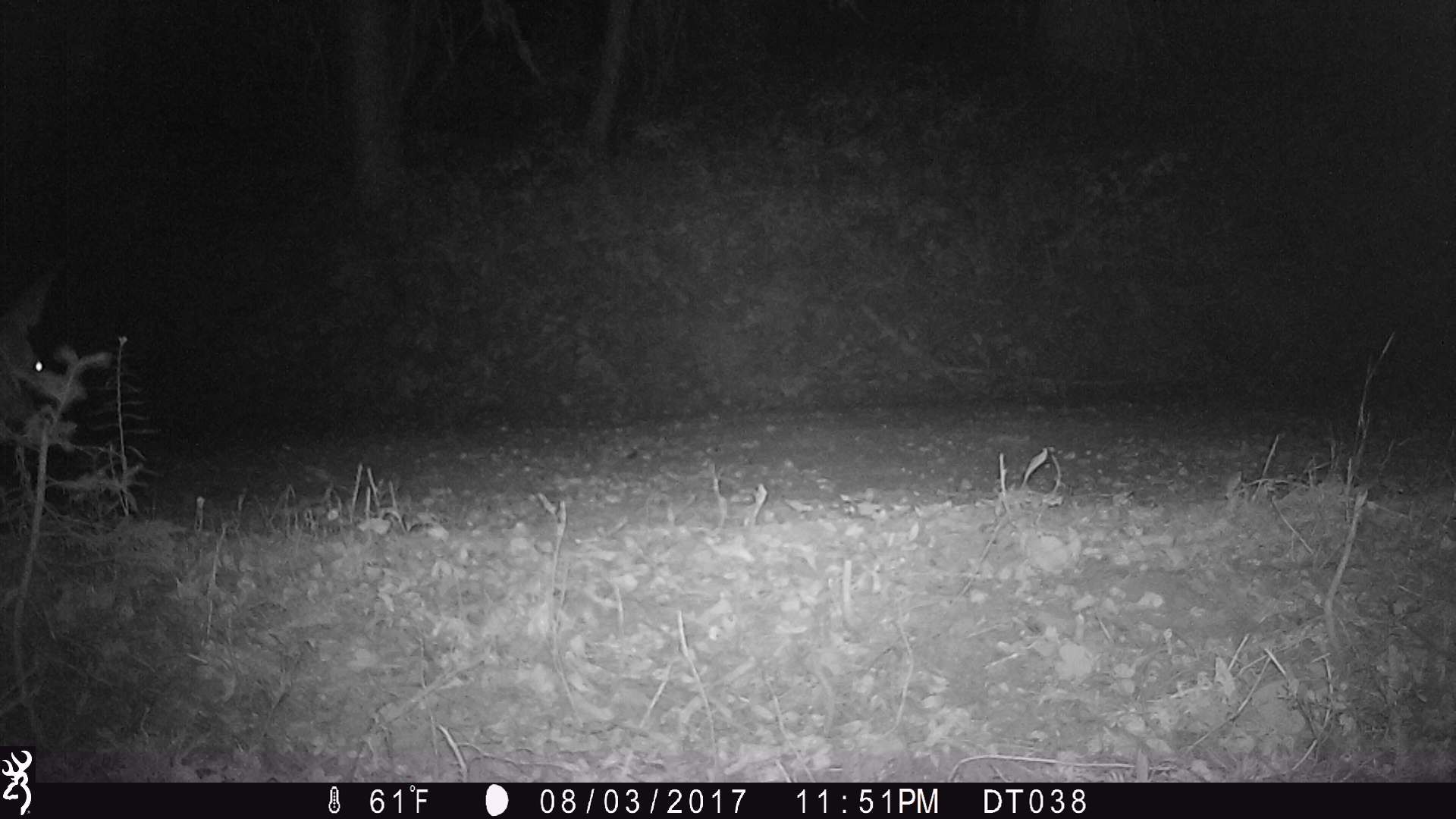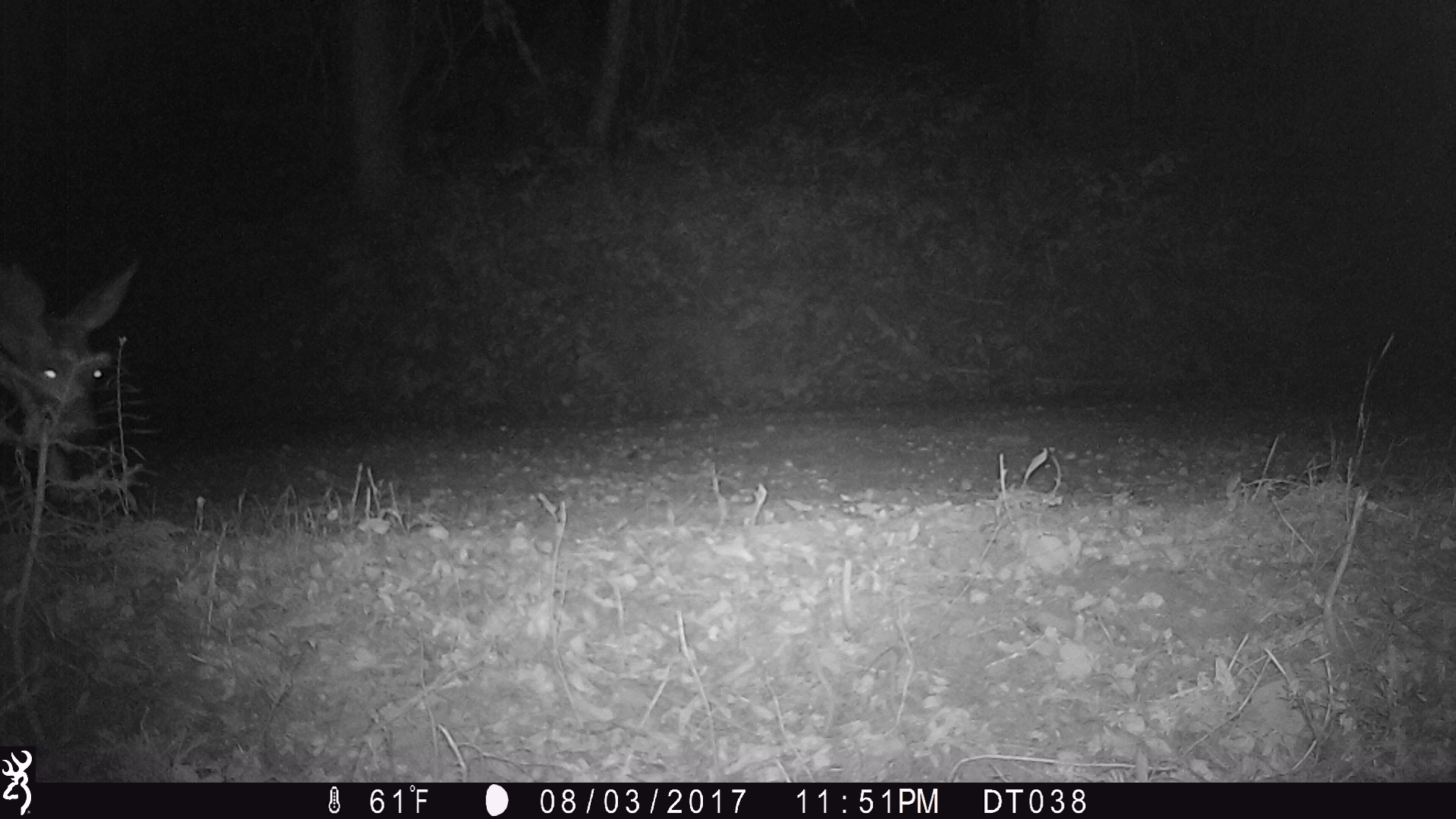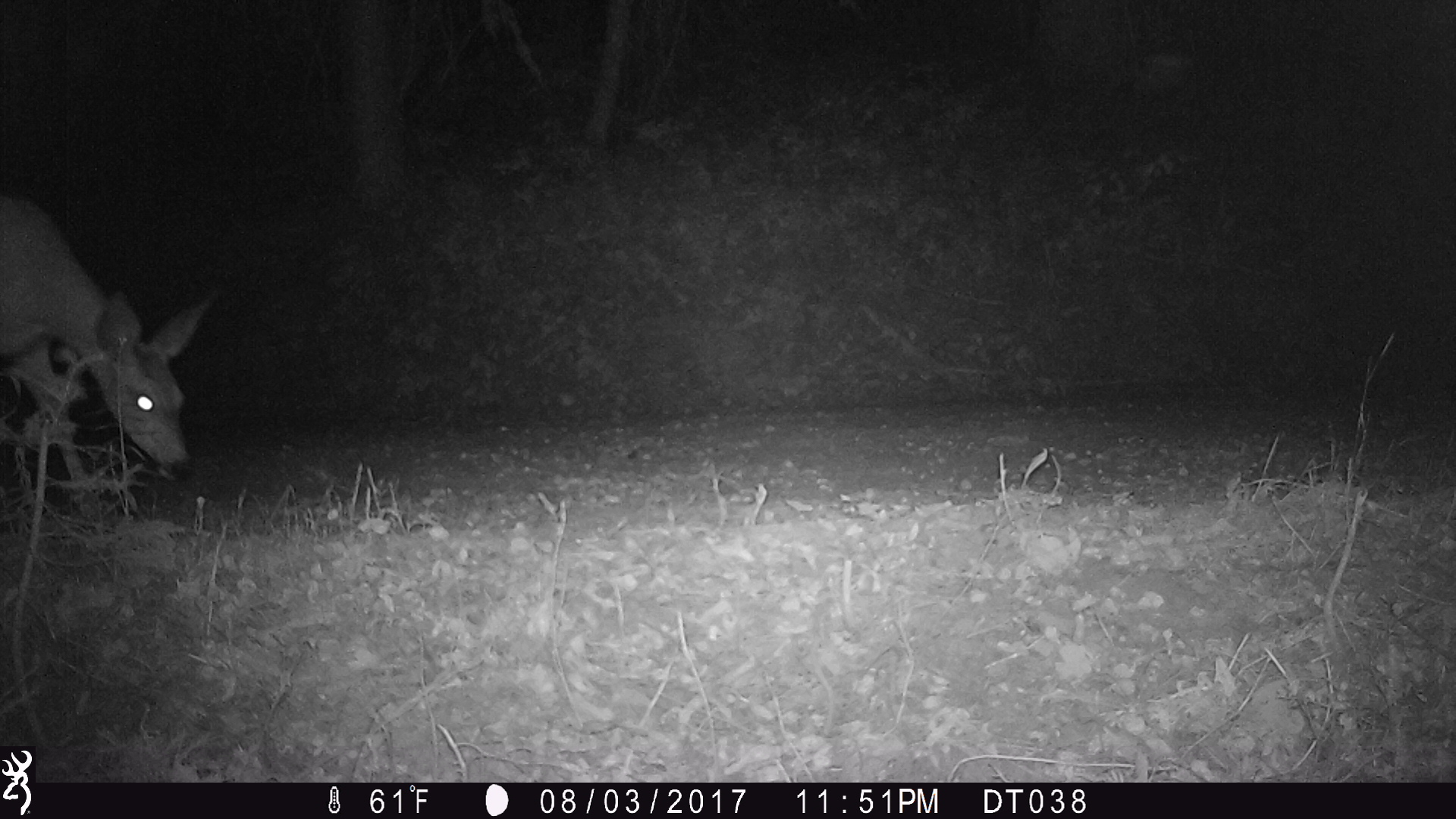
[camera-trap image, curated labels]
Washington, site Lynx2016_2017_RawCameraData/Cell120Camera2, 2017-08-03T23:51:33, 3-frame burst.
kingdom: Animalia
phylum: Chordata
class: Mammalia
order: Artiodactyla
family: Cervidae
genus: Odocoileus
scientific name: Odocoileus hemionus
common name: mule deer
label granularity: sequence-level